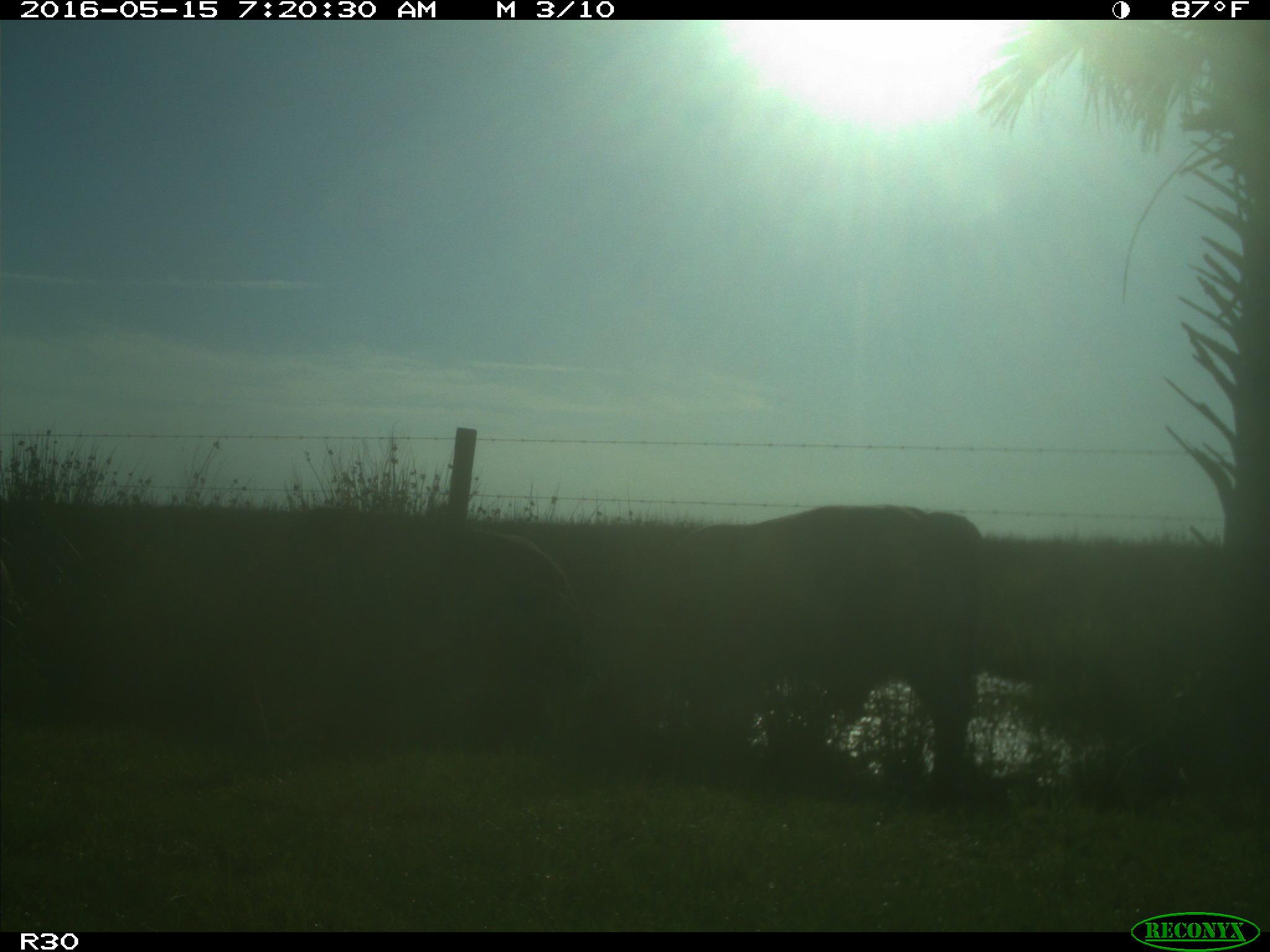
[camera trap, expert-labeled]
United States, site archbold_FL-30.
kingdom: Animalia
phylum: Chordata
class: Mammalia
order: Artiodactyla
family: Bovidae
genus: Bos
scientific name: Bos taurus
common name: domestic cow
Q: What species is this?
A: Bos taurus (domestic cow).